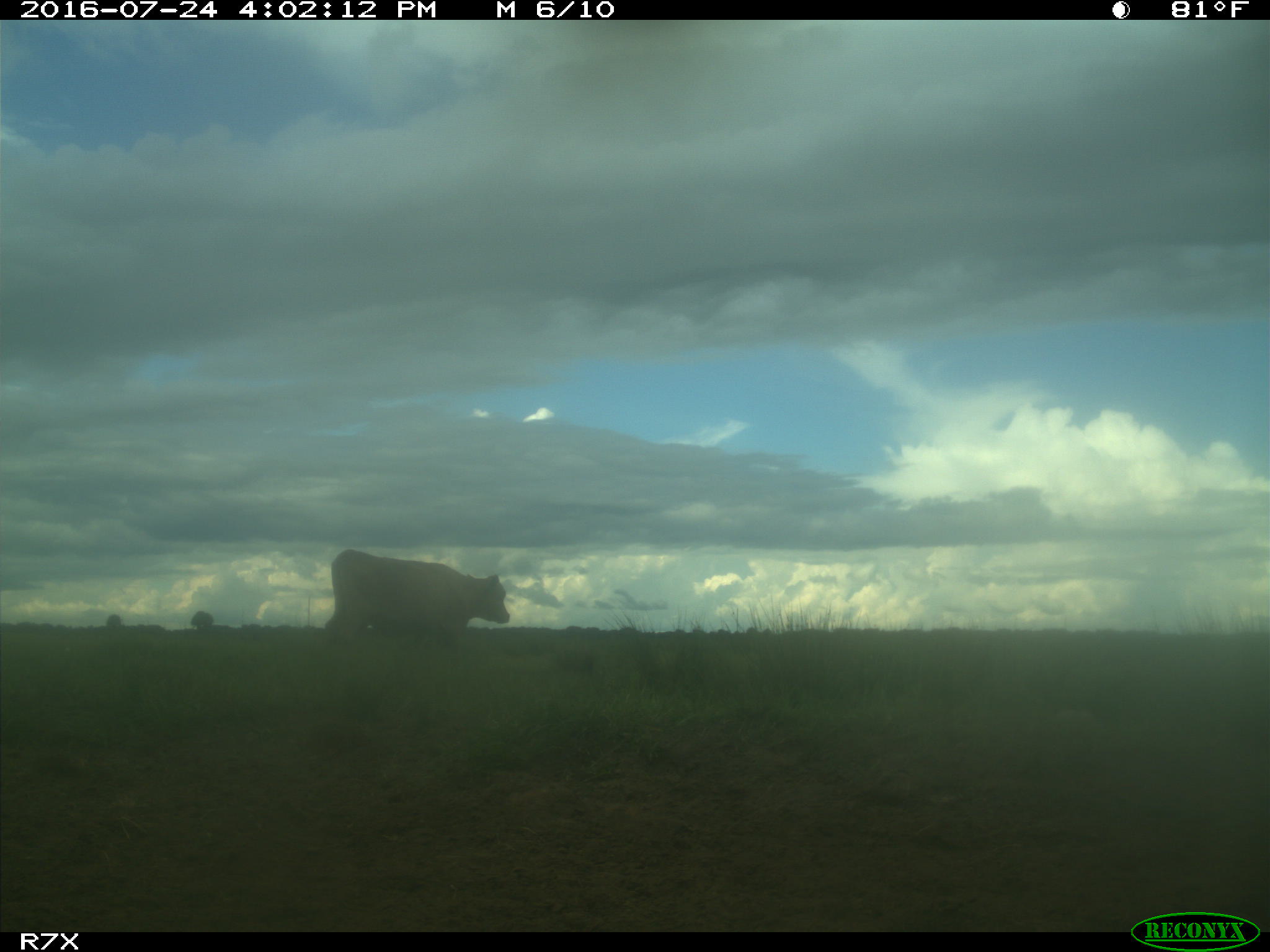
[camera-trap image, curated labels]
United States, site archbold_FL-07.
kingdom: Animalia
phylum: Chordata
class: Mammalia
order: Artiodactyla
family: Bovidae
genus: Bos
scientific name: Bos taurus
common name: domestic cow